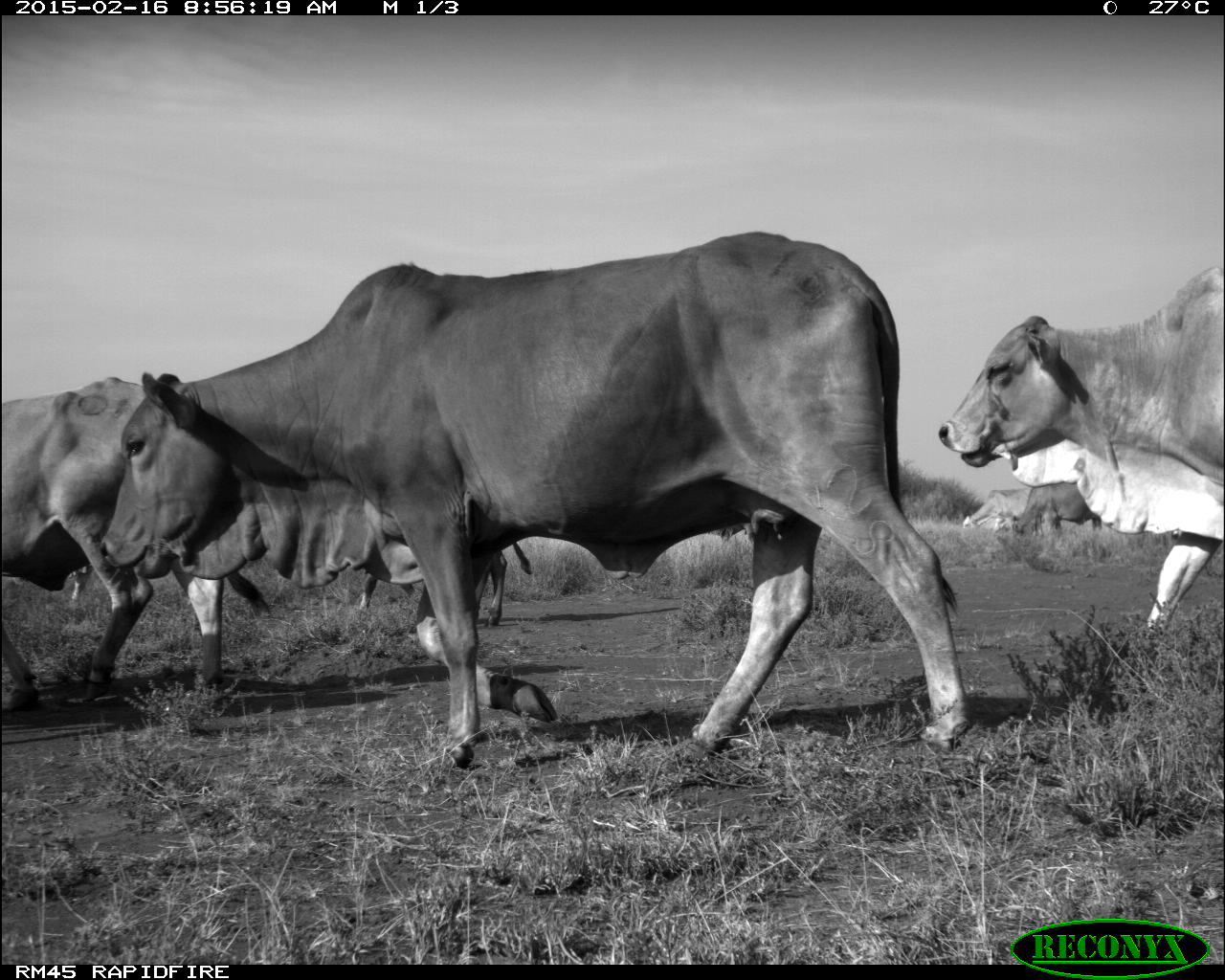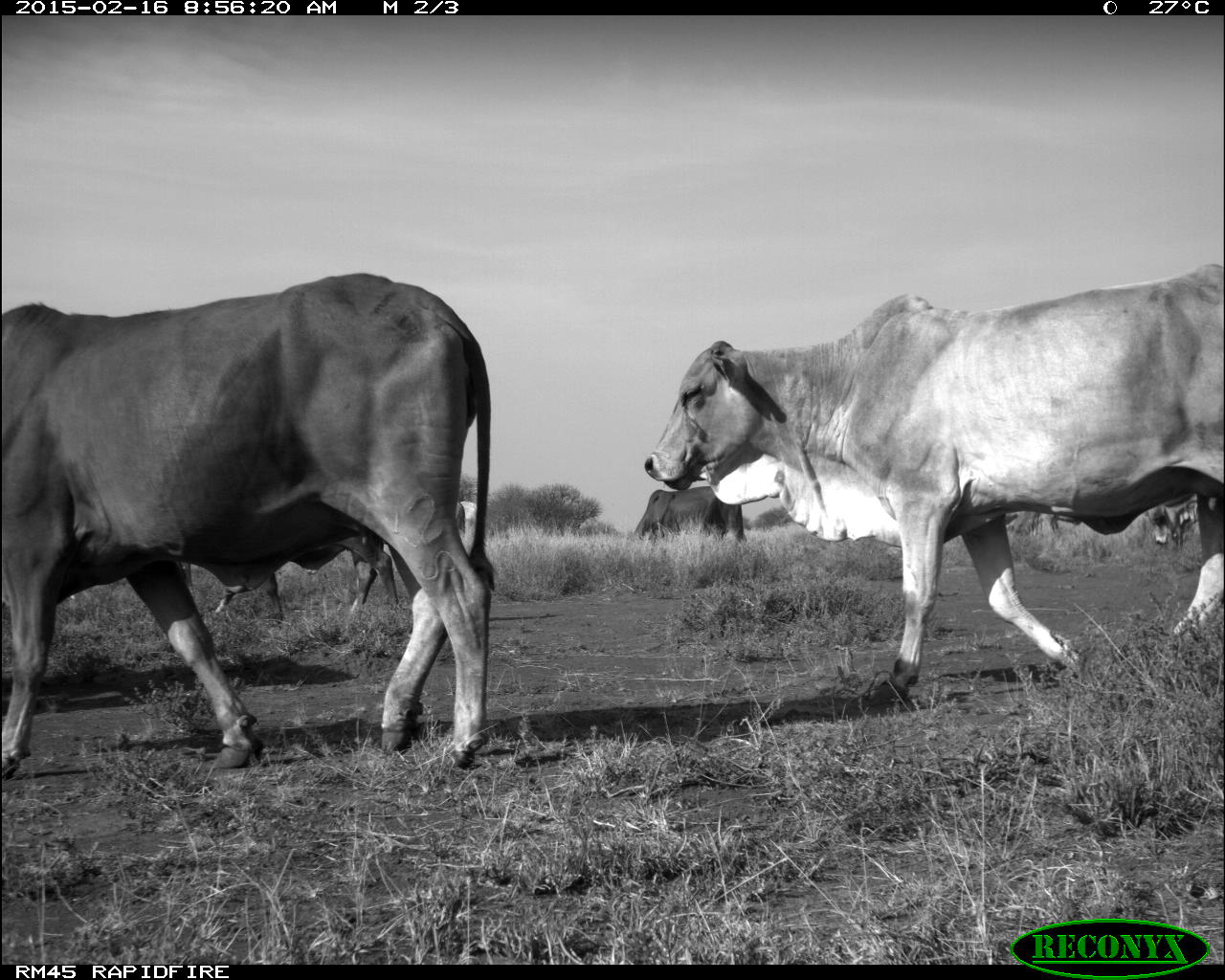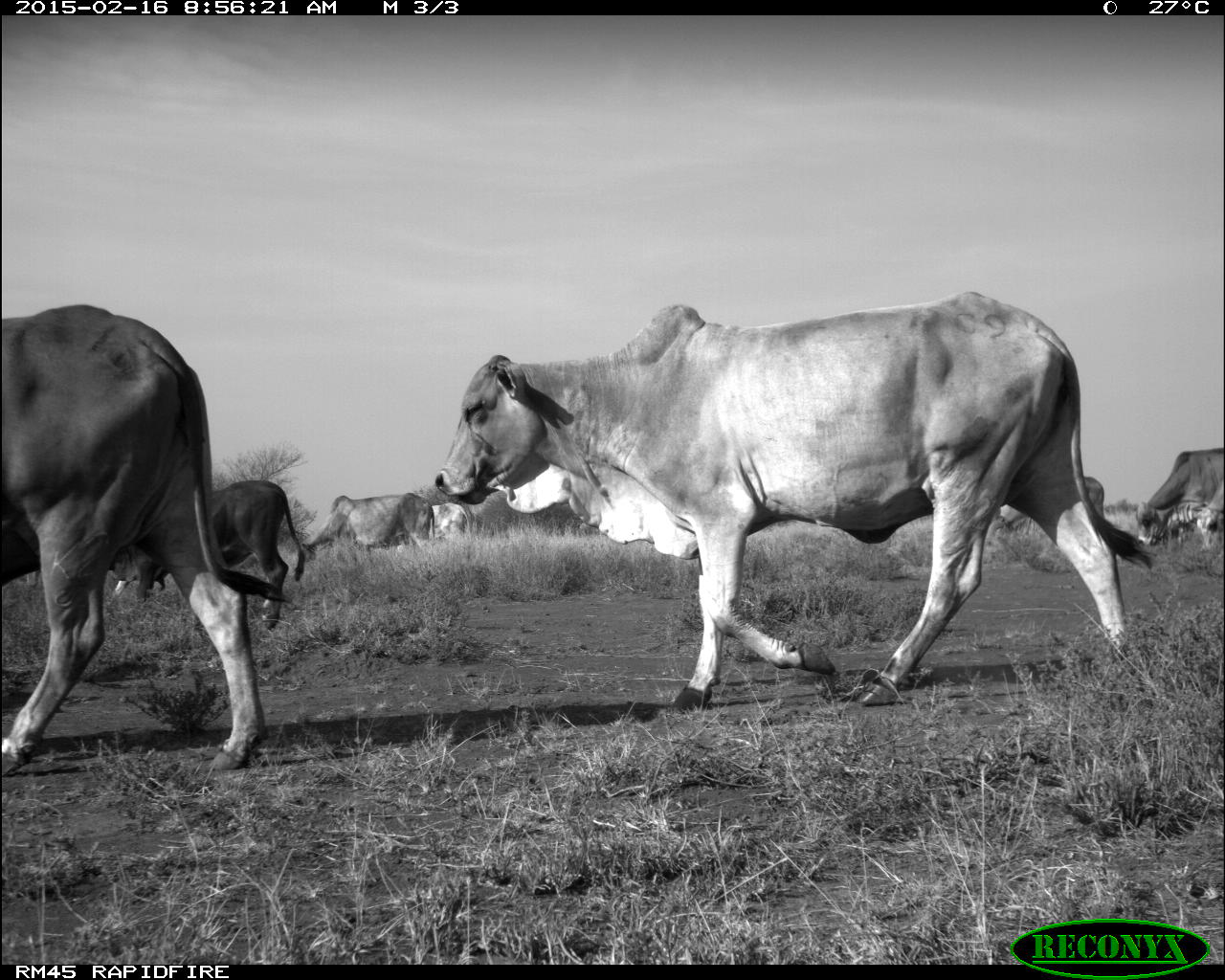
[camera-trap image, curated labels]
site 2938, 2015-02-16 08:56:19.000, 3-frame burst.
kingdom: Animalia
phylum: Chordata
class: Mammalia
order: Artiodactyla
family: Bovidae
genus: Bos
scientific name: Bos taurus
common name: domestic cattle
Bos taurus (domestic cattle), count 10.